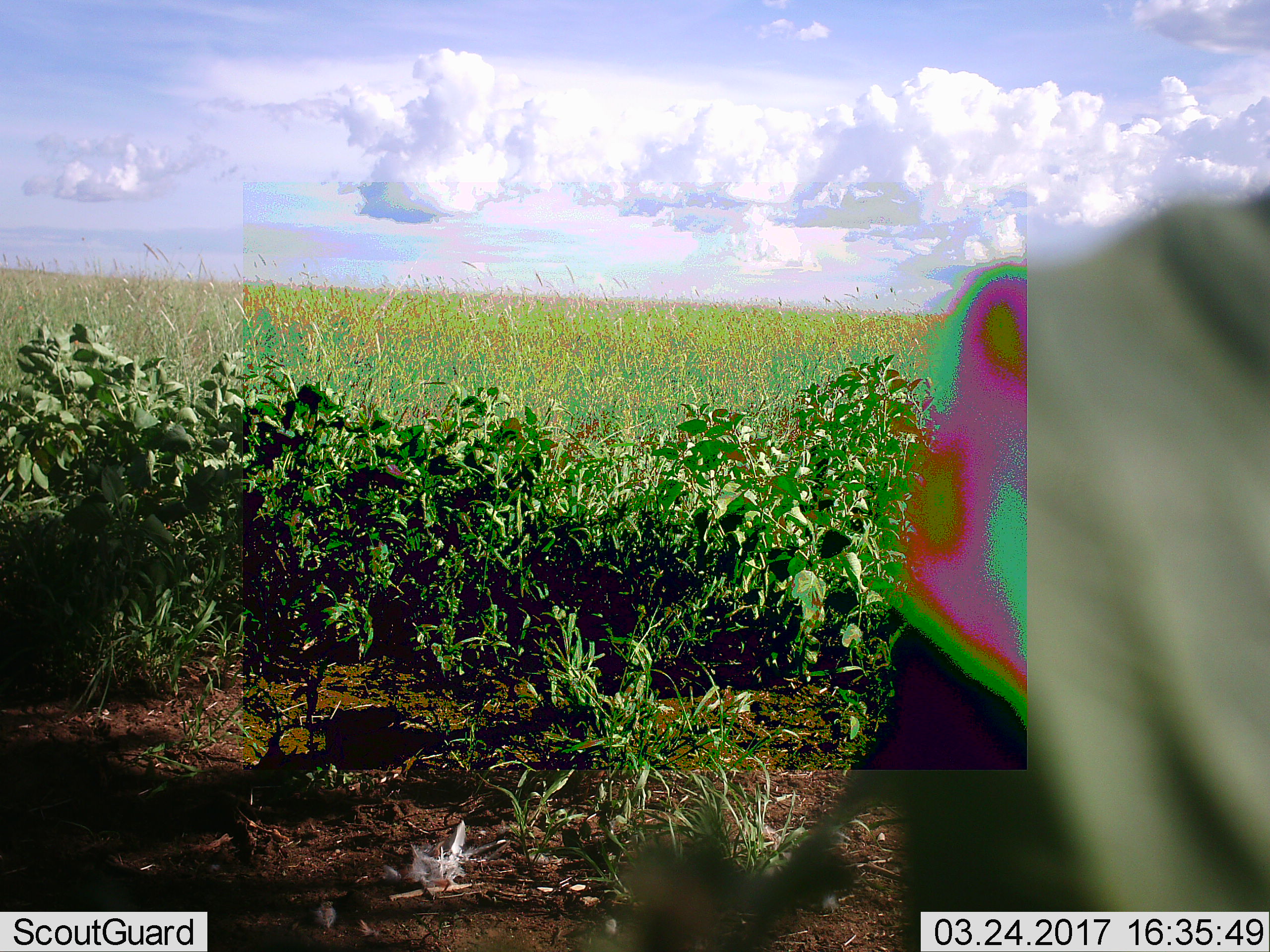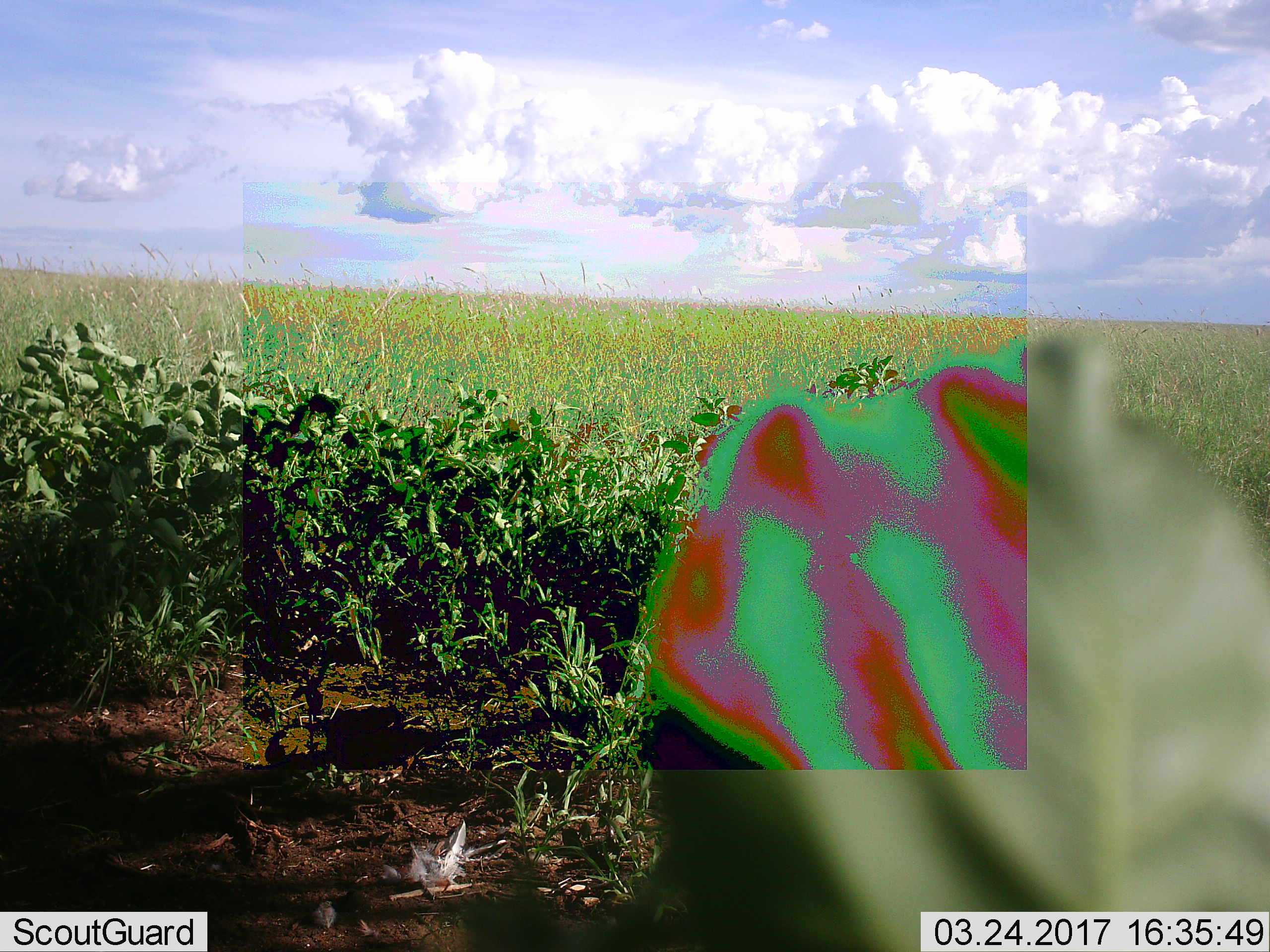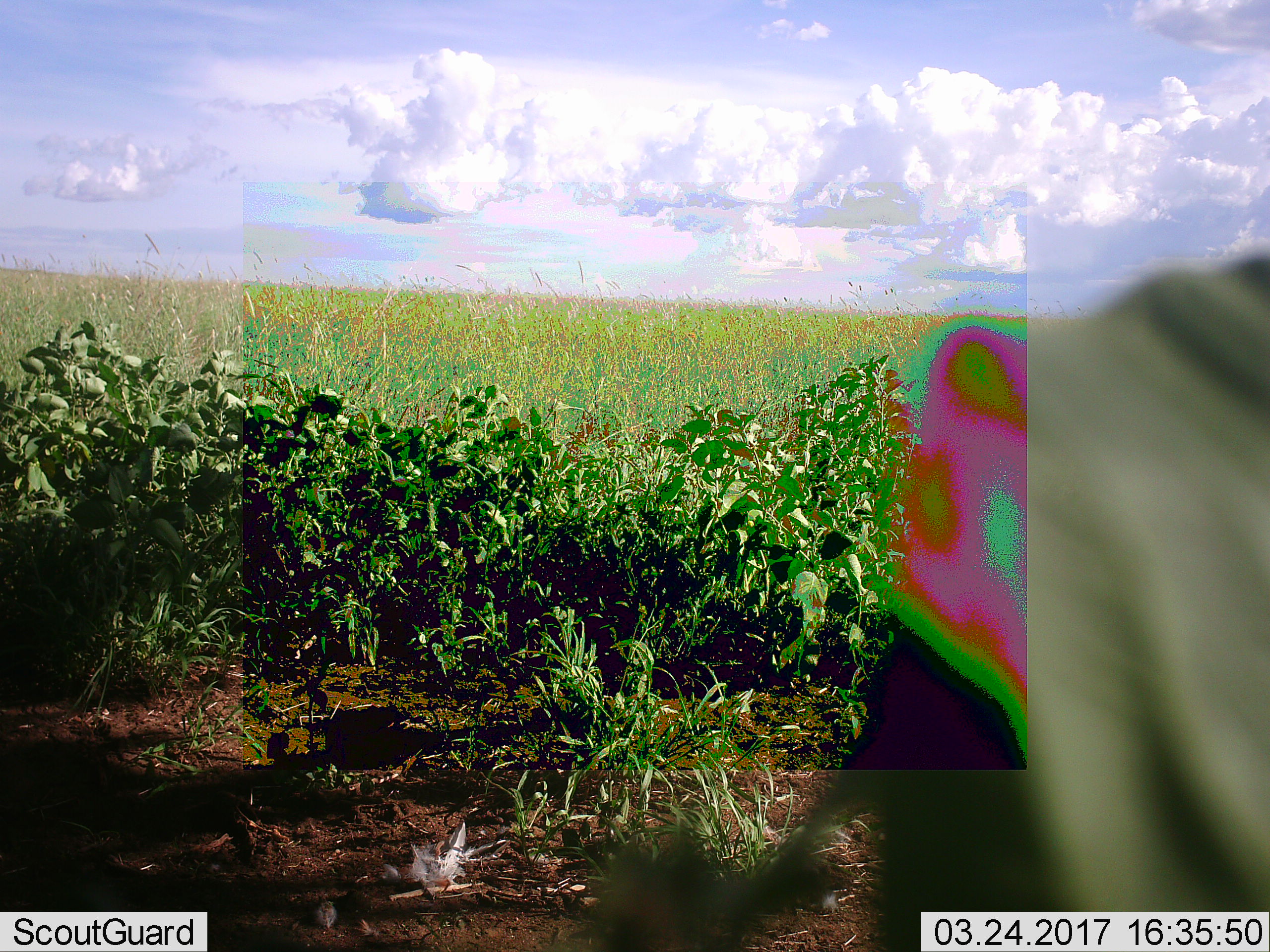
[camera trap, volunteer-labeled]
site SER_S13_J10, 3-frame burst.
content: unidentified animal